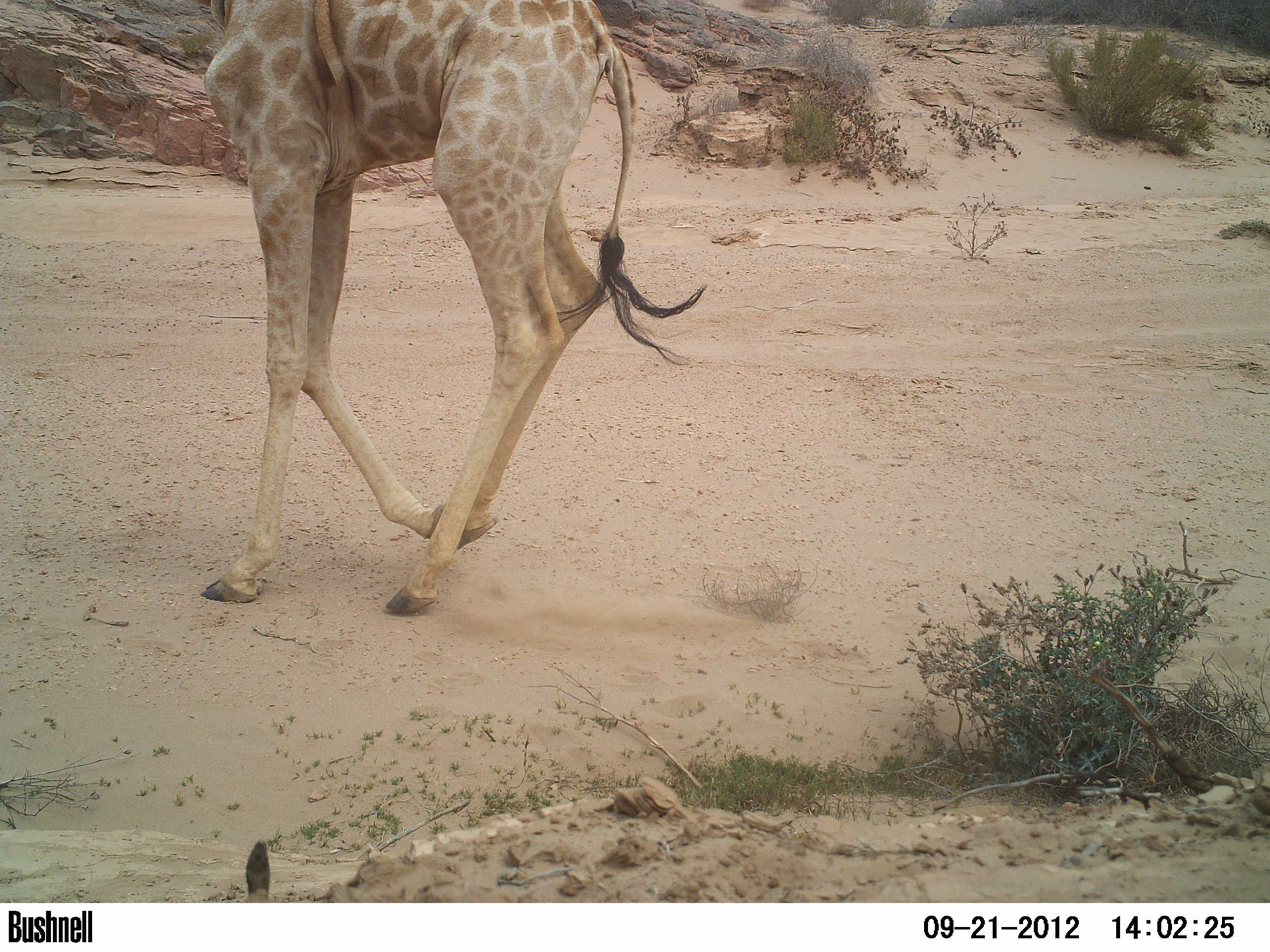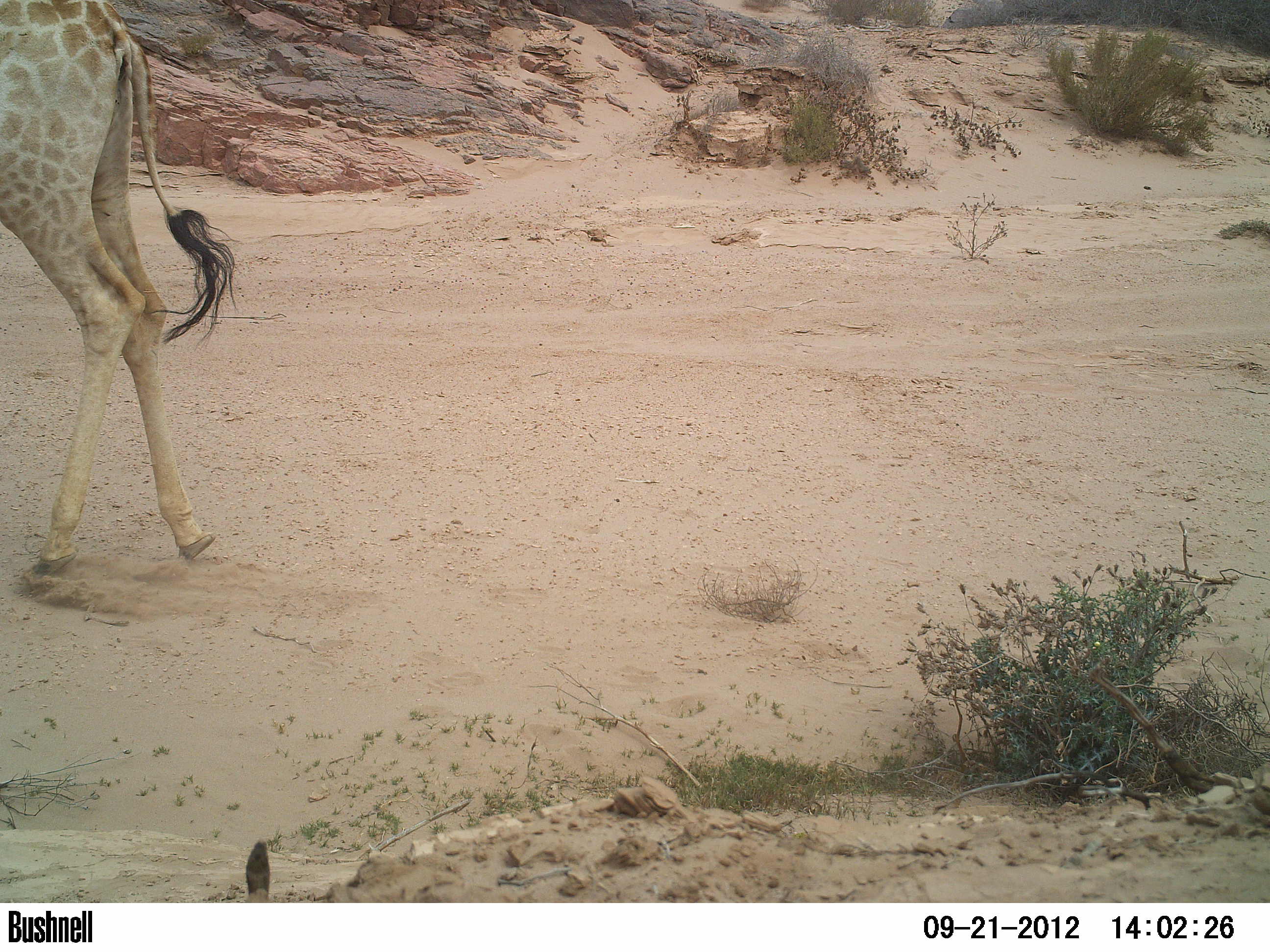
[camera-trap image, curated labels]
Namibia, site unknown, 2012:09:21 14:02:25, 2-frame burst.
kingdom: Animalia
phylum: Chordata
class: Mammalia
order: Artiodactyla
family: Giraffidae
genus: Giraffa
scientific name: Giraffa camelopardalis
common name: giraffe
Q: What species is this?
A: Giraffa camelopardalis (giraffe).